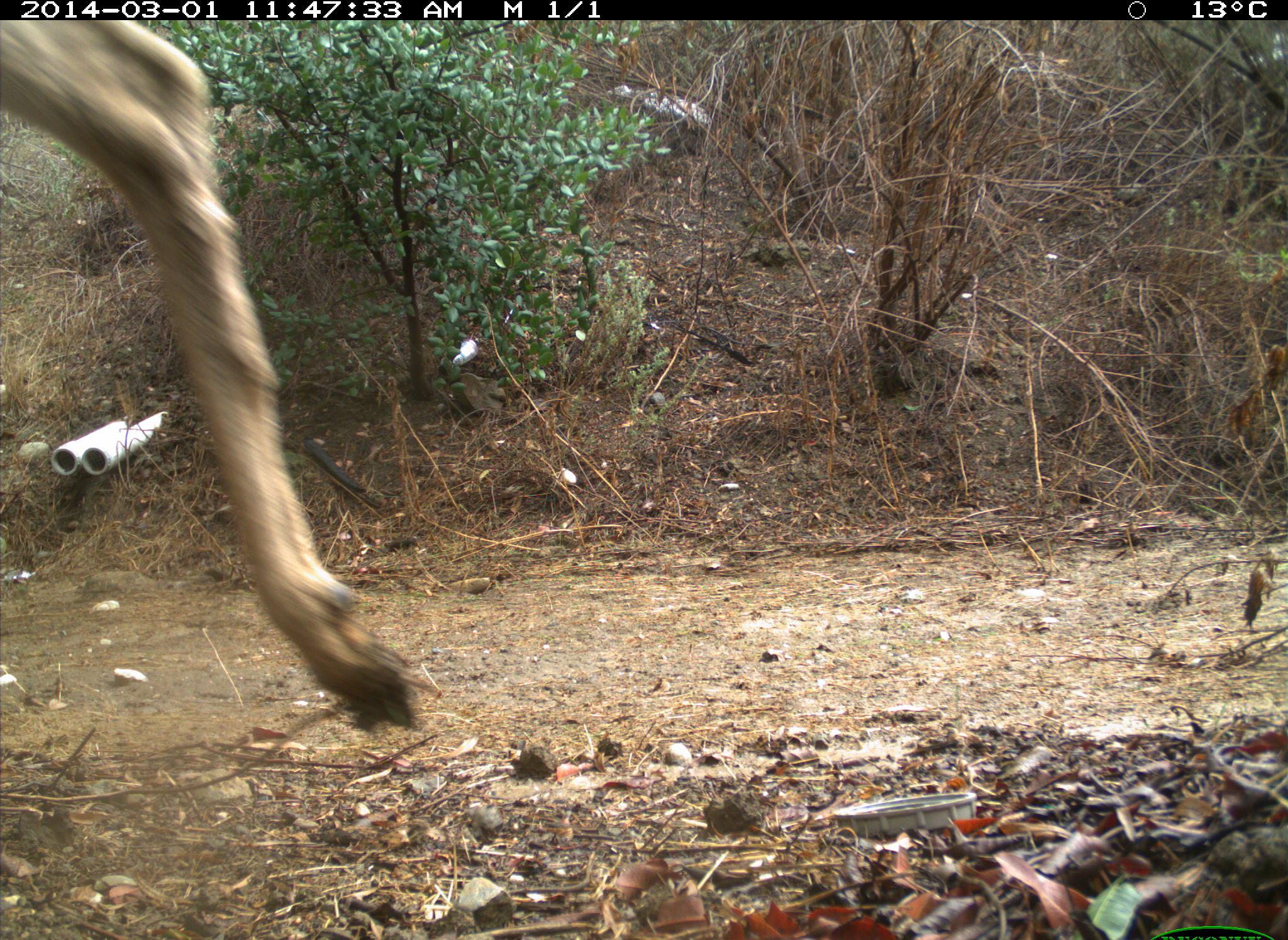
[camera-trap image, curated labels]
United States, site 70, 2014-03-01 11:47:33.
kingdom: Animalia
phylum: Chordata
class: Mammalia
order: Artiodactyla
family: Cervidae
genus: Odocoileus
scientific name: Odocoileus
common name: deer